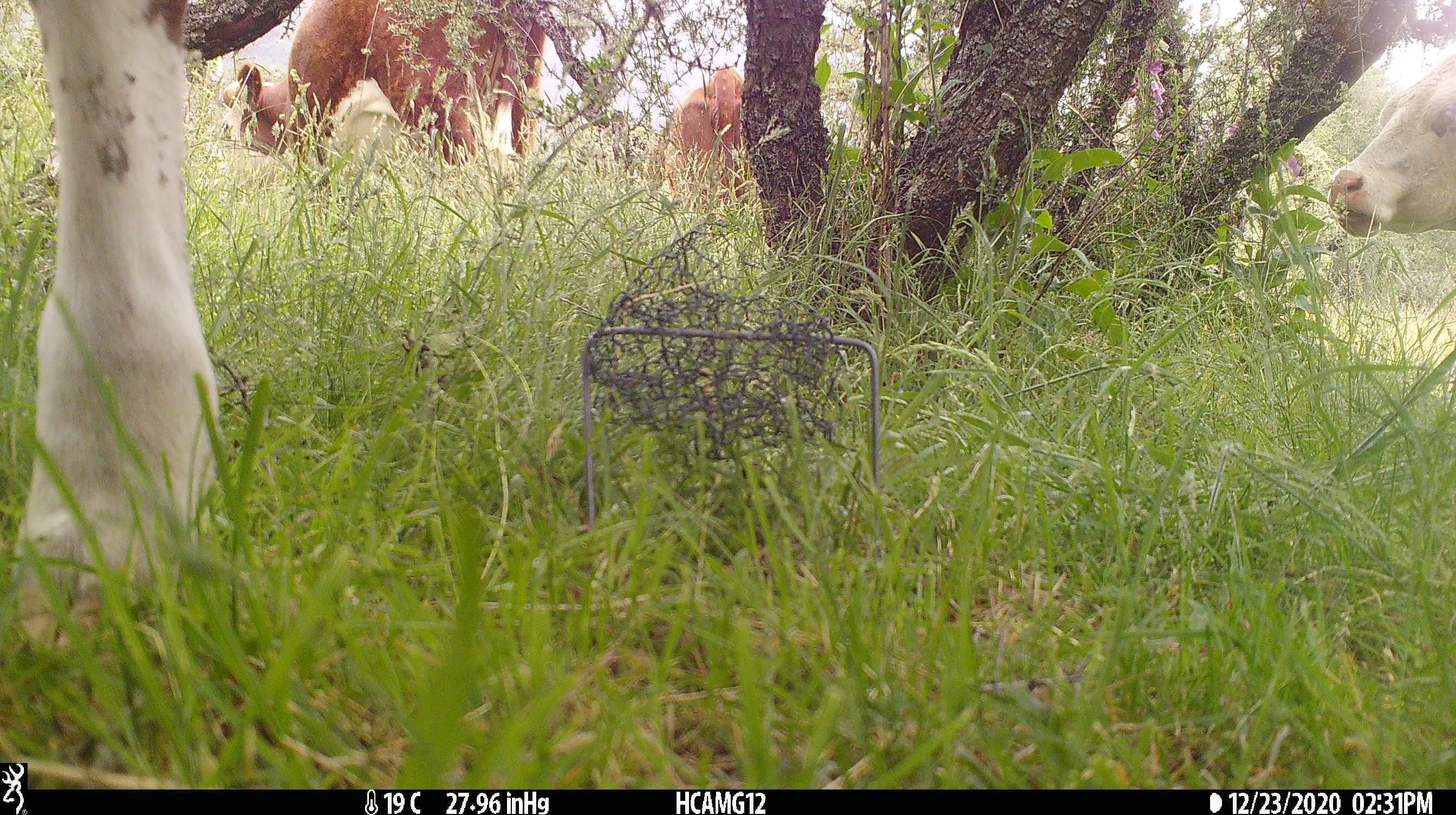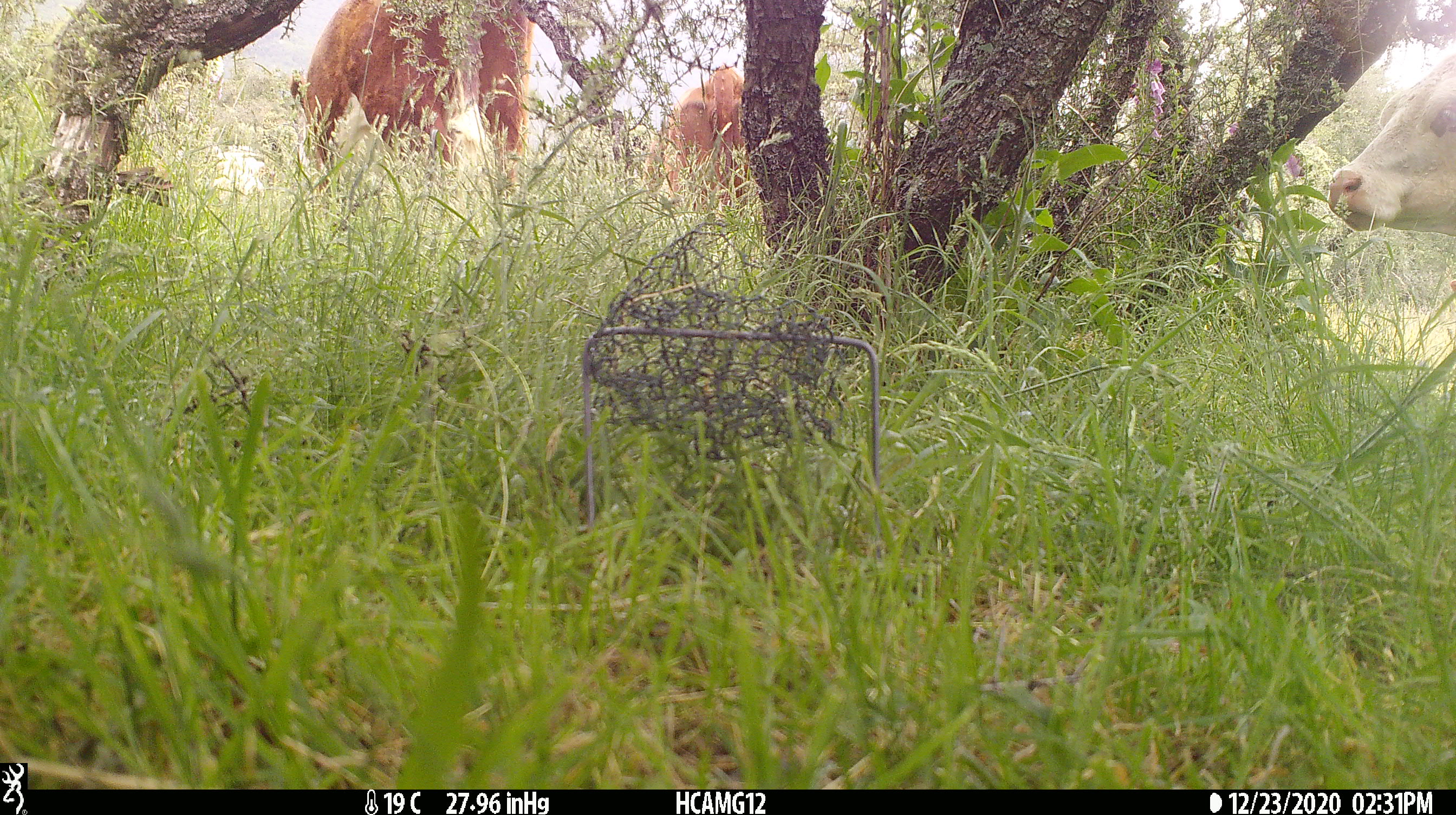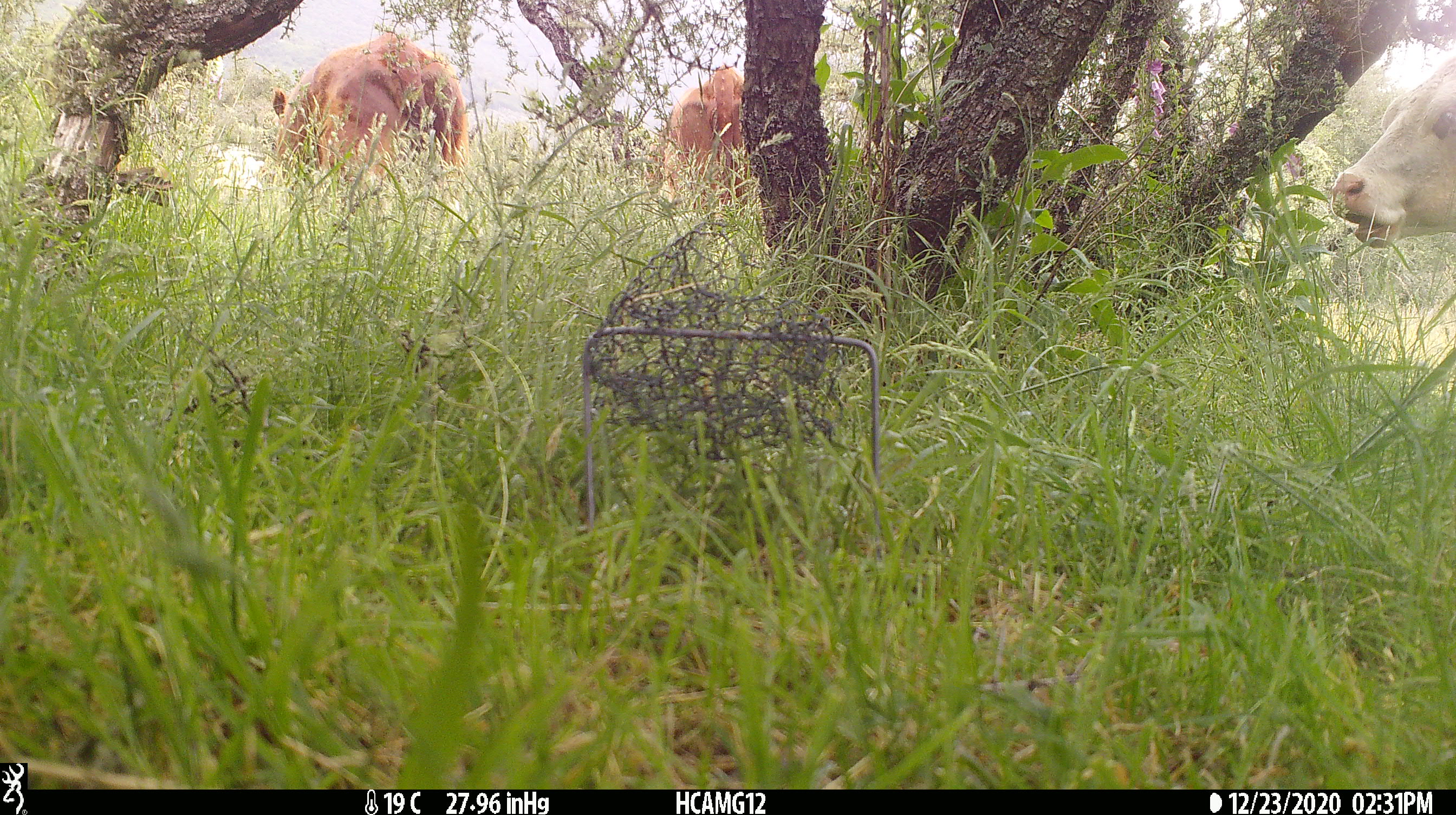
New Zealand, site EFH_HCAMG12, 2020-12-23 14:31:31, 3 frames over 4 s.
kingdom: Animalia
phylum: Chordata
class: Mammalia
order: Artiodactyla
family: Bovidae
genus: Bos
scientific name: Bos taurus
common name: domestic cow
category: cow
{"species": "cow (domestic cow) (Bos taurus)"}